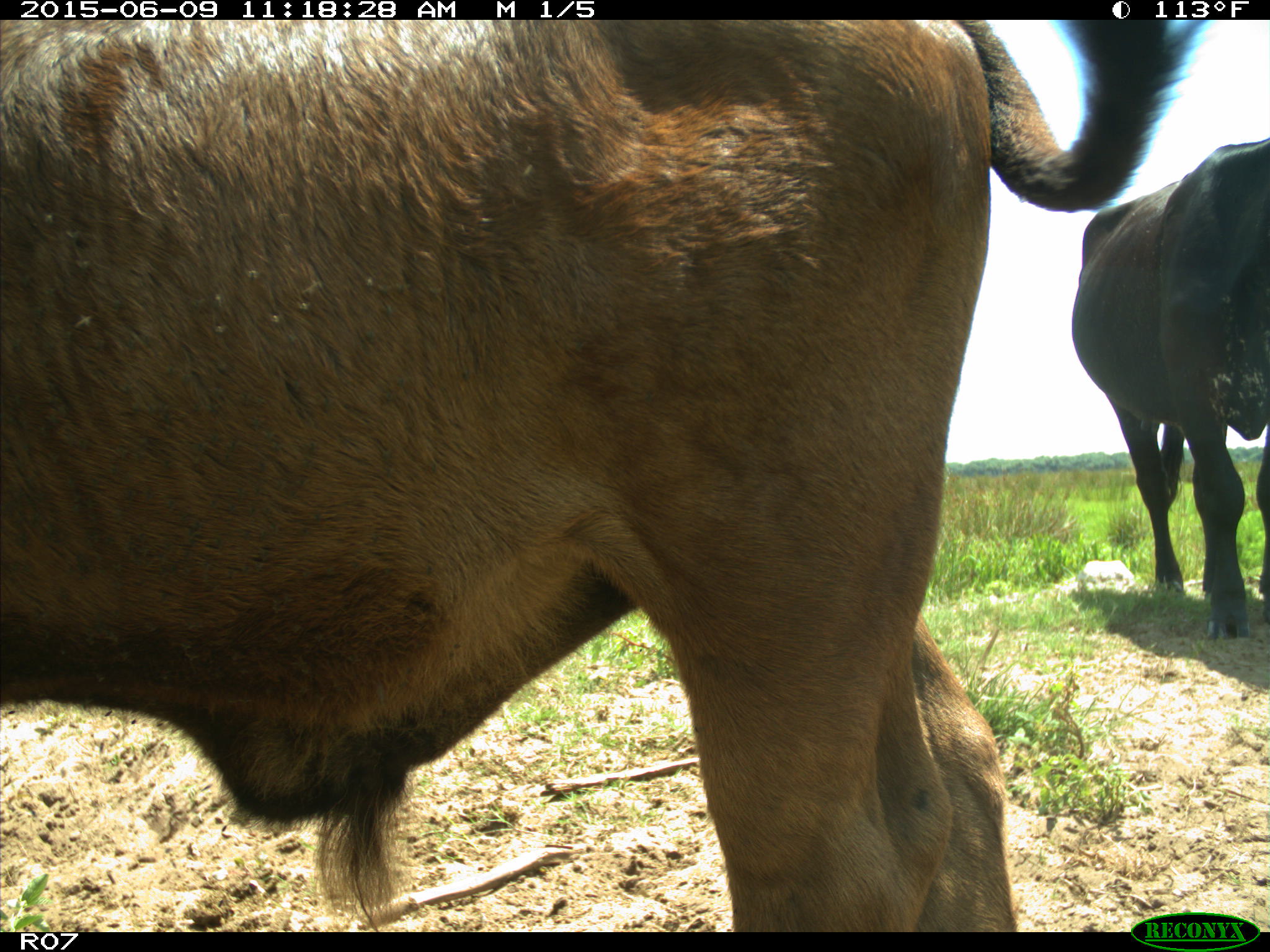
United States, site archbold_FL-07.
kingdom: Animalia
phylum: Chordata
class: Mammalia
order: Artiodactyla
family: Bovidae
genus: Bos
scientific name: Bos taurus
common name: domestic cow